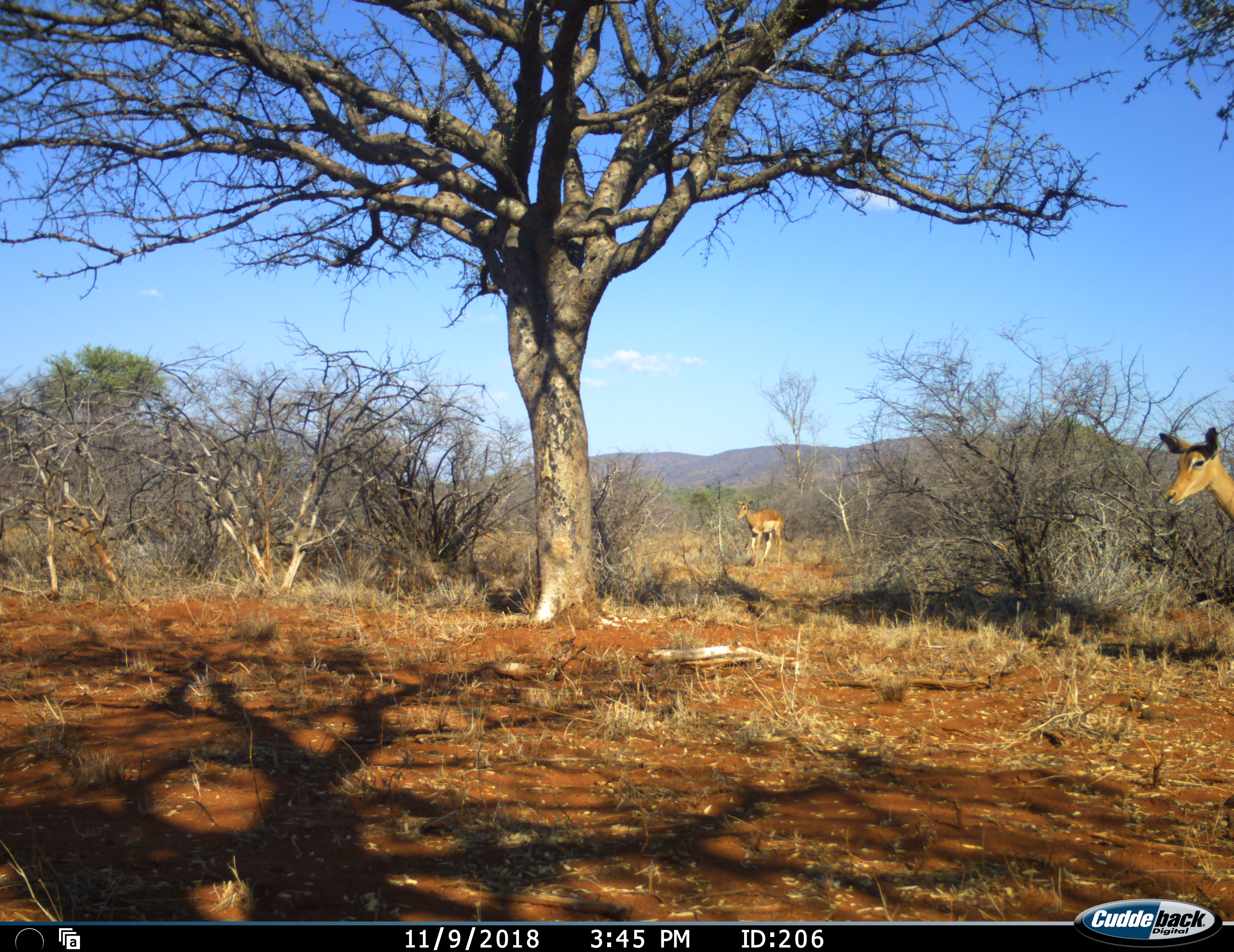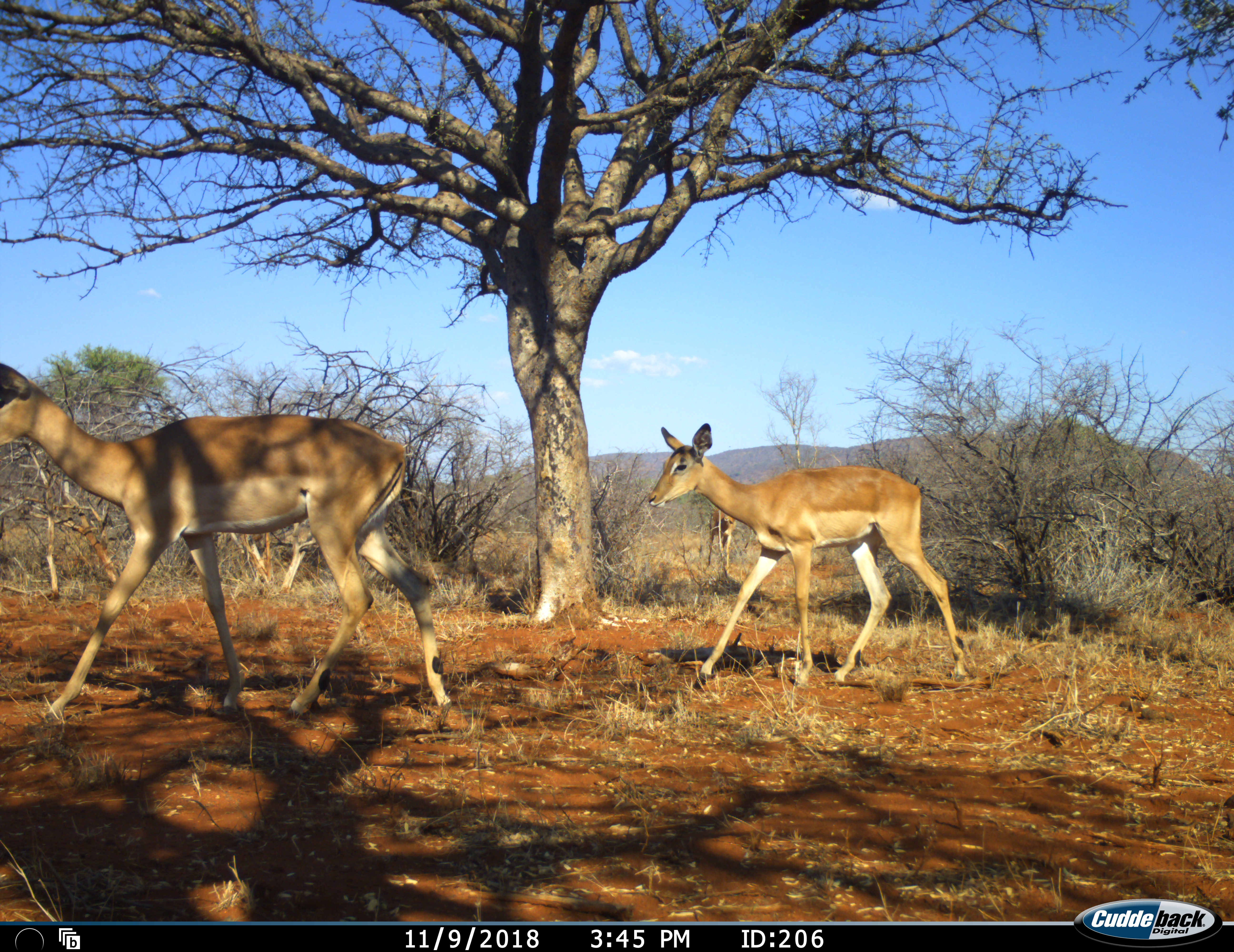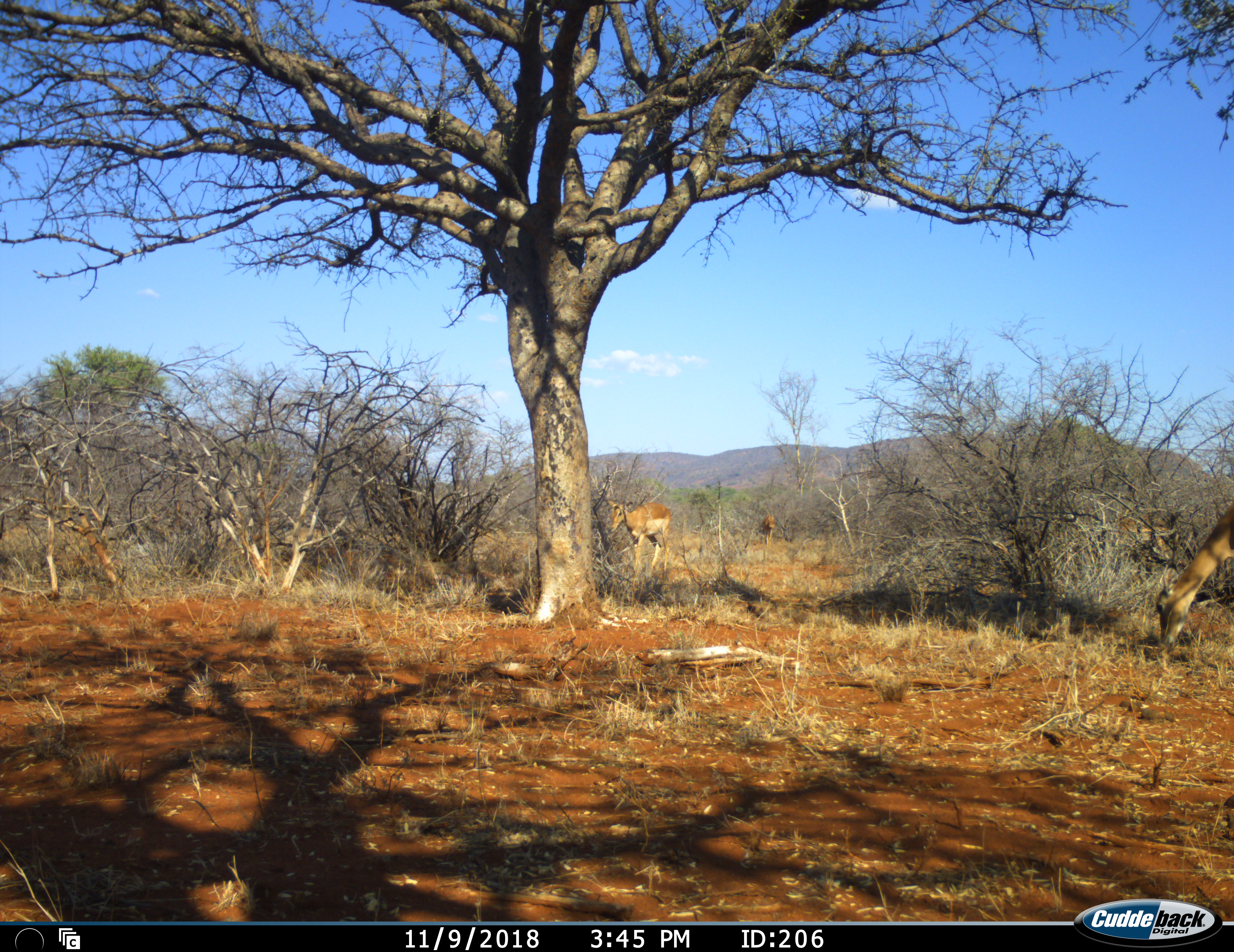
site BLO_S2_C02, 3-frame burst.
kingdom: Animalia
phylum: Chordata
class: Mammalia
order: Artiodactyla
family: Bovidae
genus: Aepyceros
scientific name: Aepyceros melampus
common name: impala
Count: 4.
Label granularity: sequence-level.